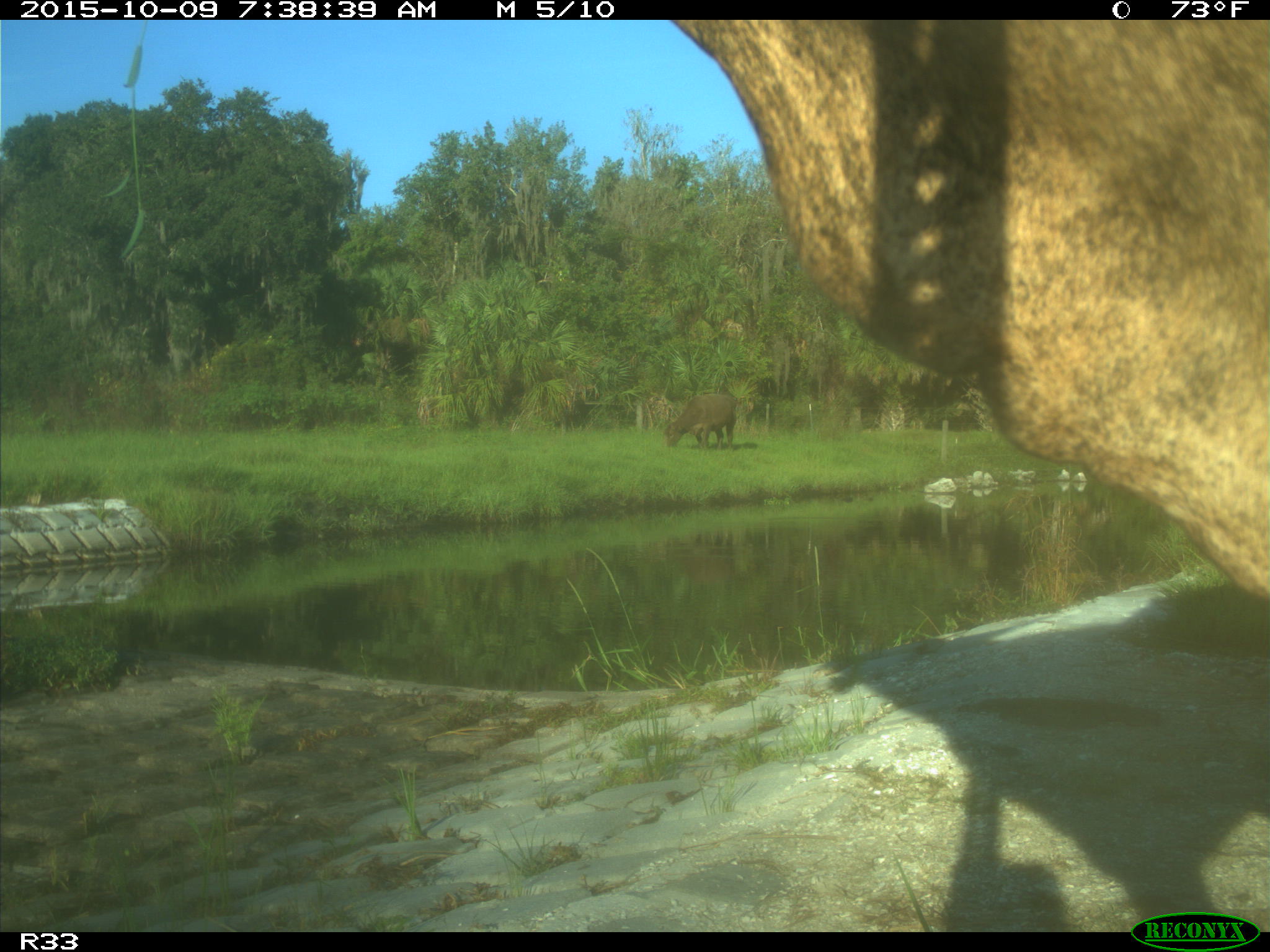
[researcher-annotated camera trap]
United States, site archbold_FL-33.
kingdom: Animalia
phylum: Chordata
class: Mammalia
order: Artiodactyla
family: Bovidae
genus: Bos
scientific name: Bos taurus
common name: domestic cow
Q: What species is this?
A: Bos taurus (domestic cow).